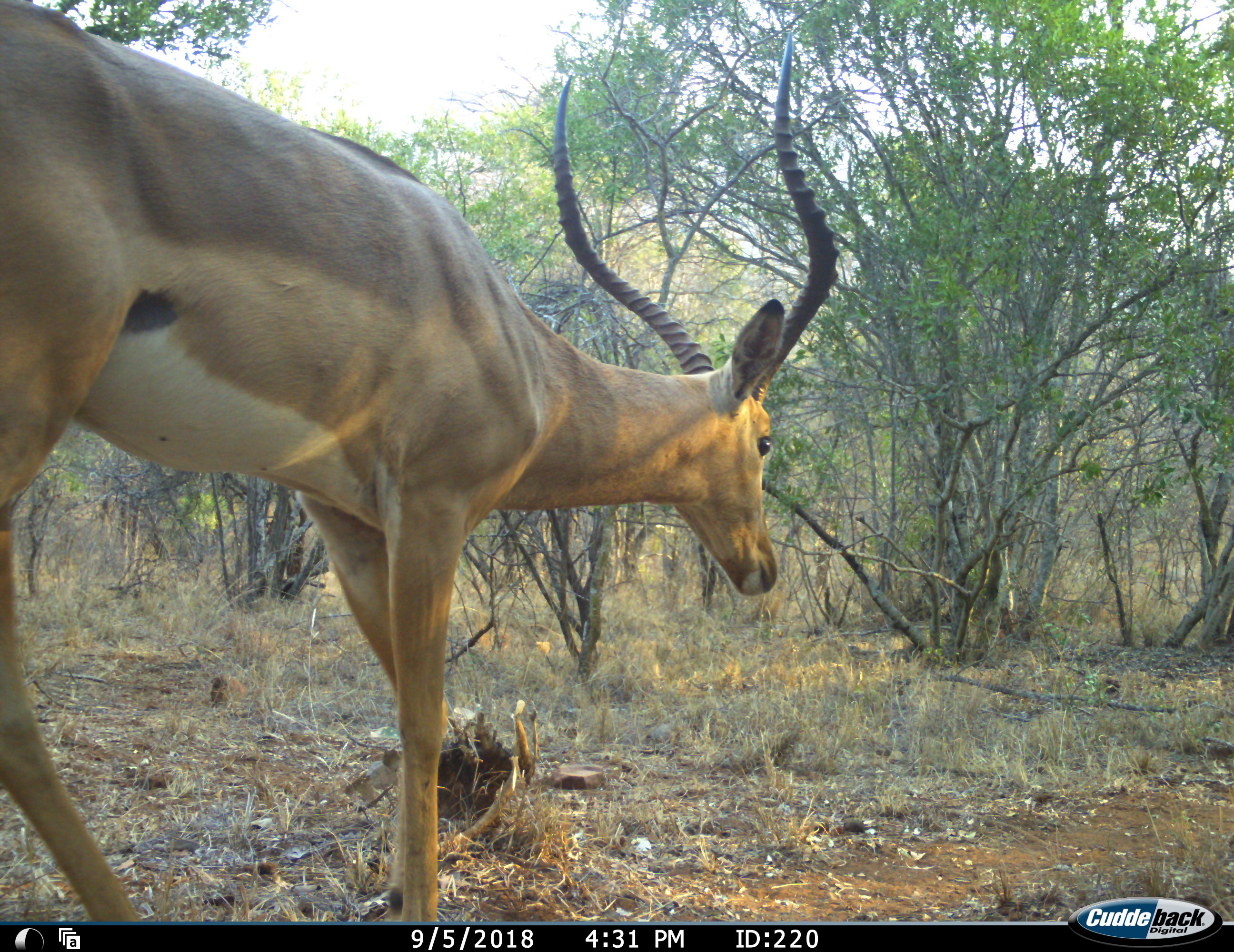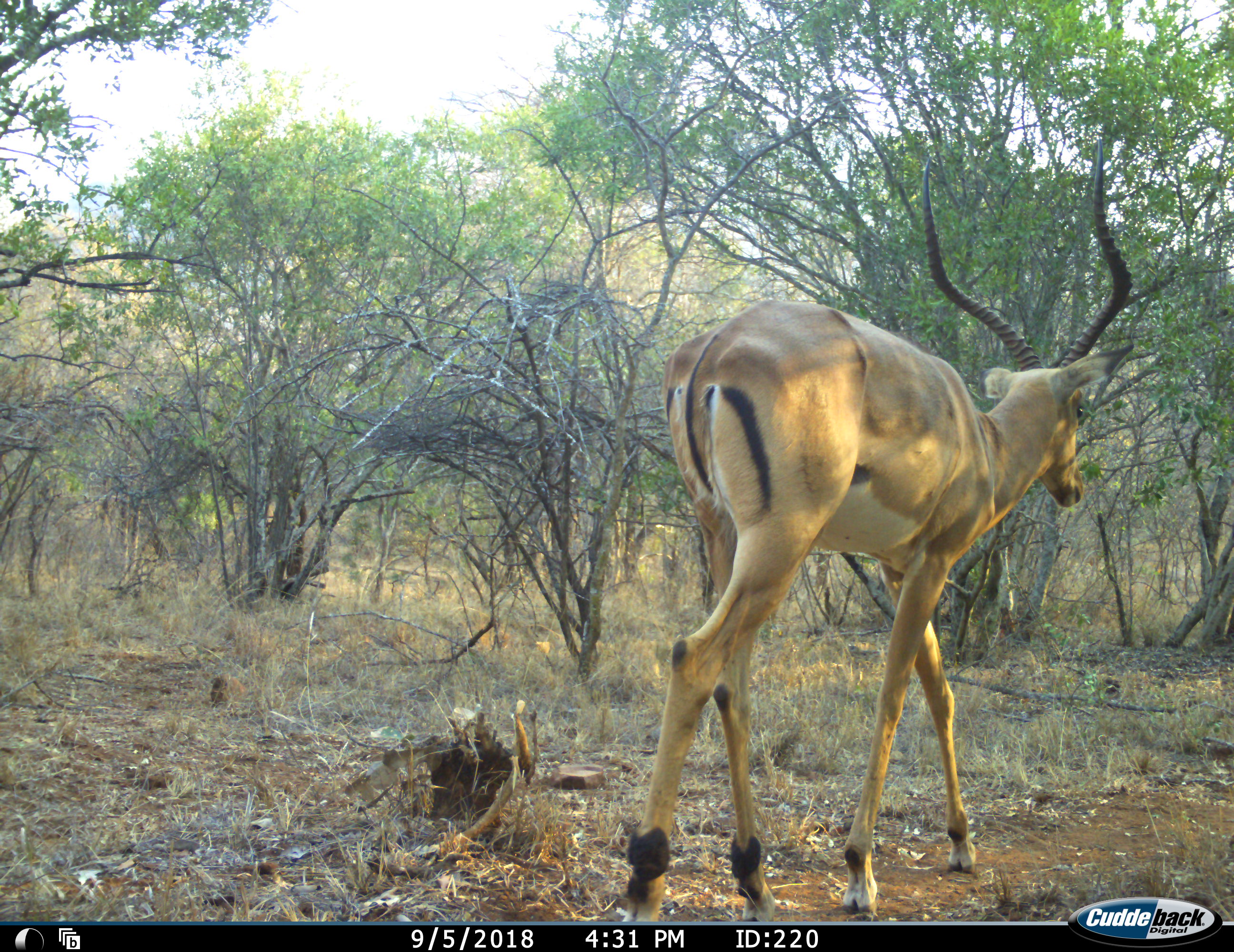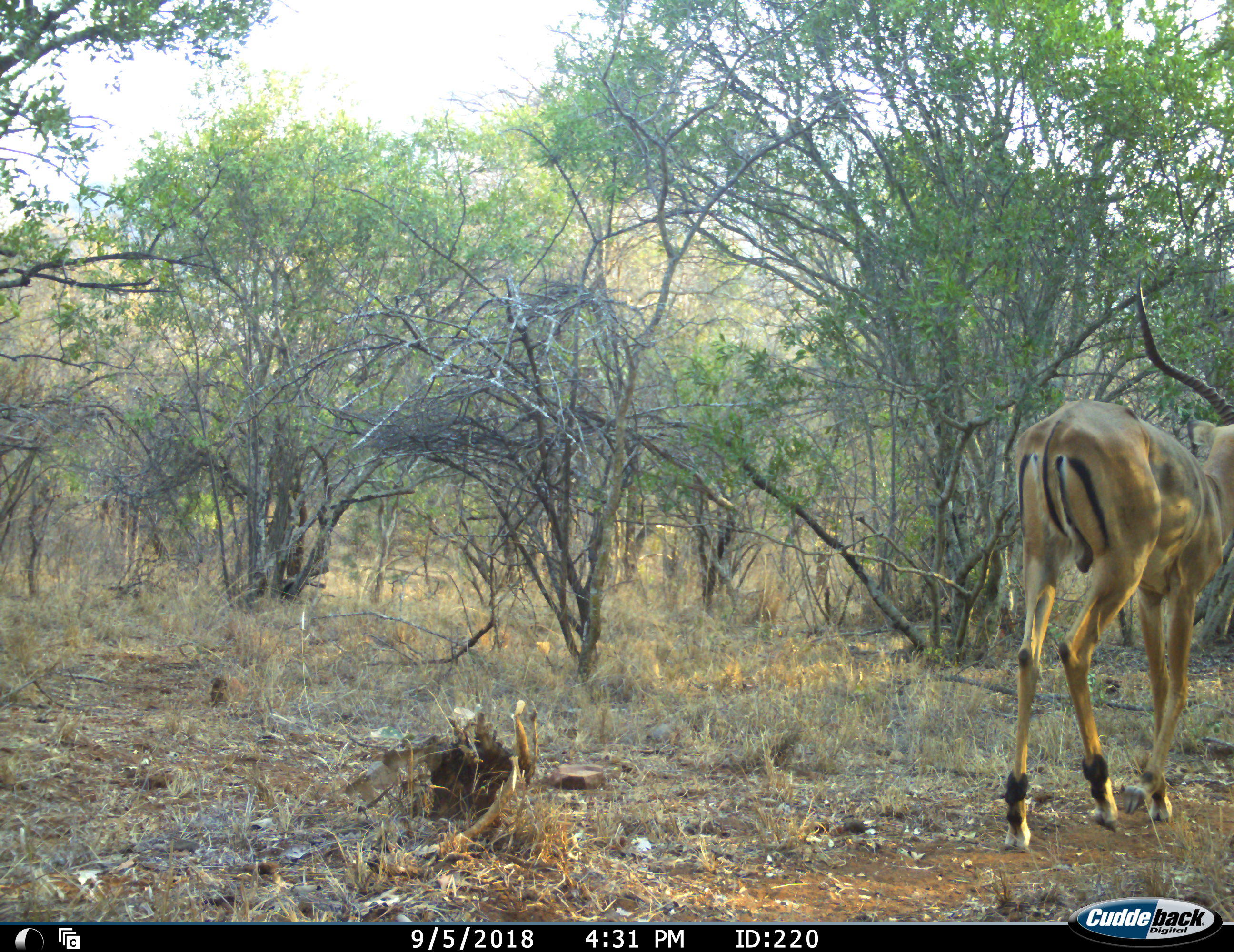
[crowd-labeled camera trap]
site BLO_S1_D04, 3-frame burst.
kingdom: Animalia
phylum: Chordata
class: Mammalia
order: Artiodactyla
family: Bovidae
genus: Aepyceros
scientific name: Aepyceros melampus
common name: impala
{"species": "impala (Aepyceros melampus)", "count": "1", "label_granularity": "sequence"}